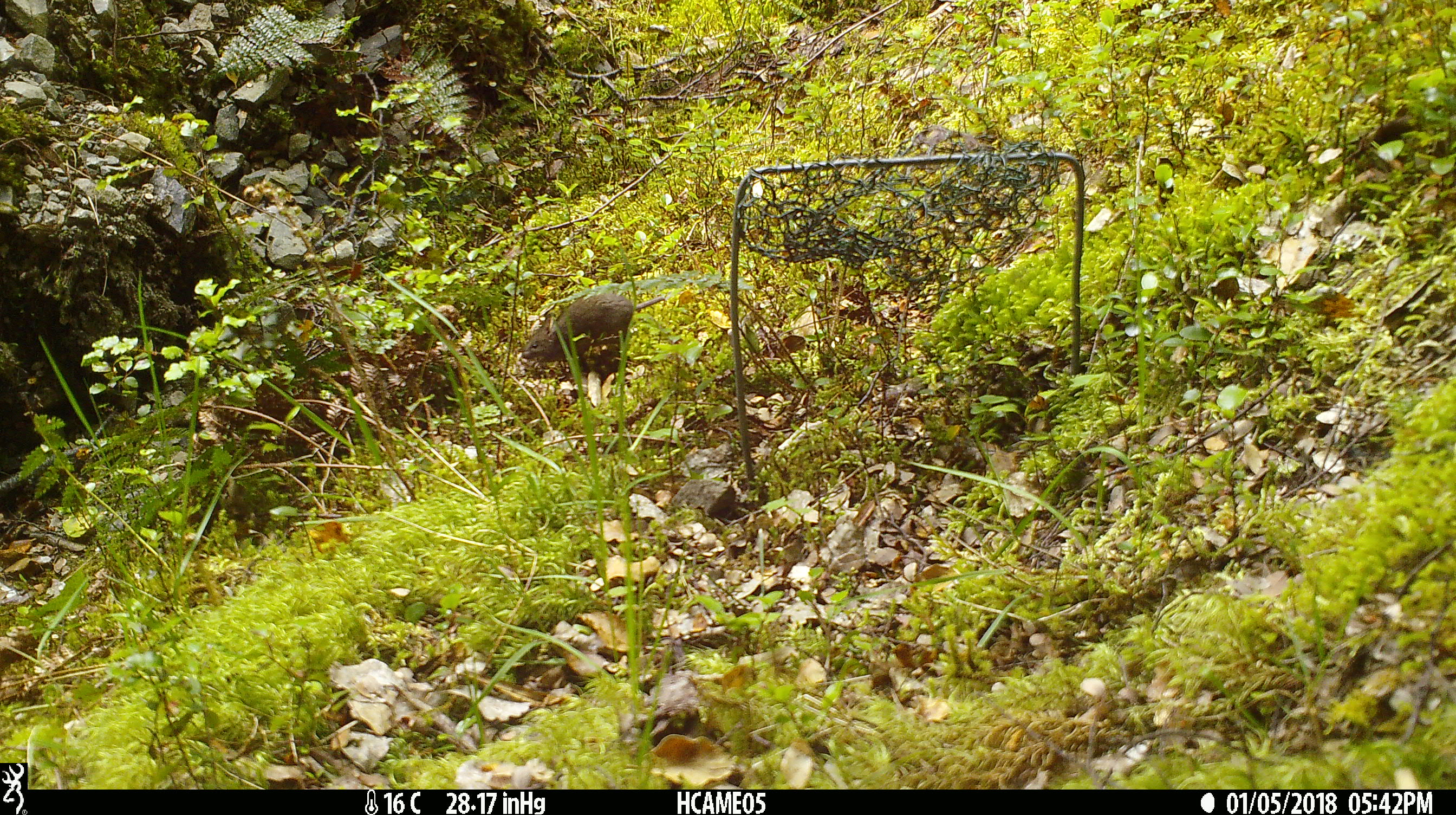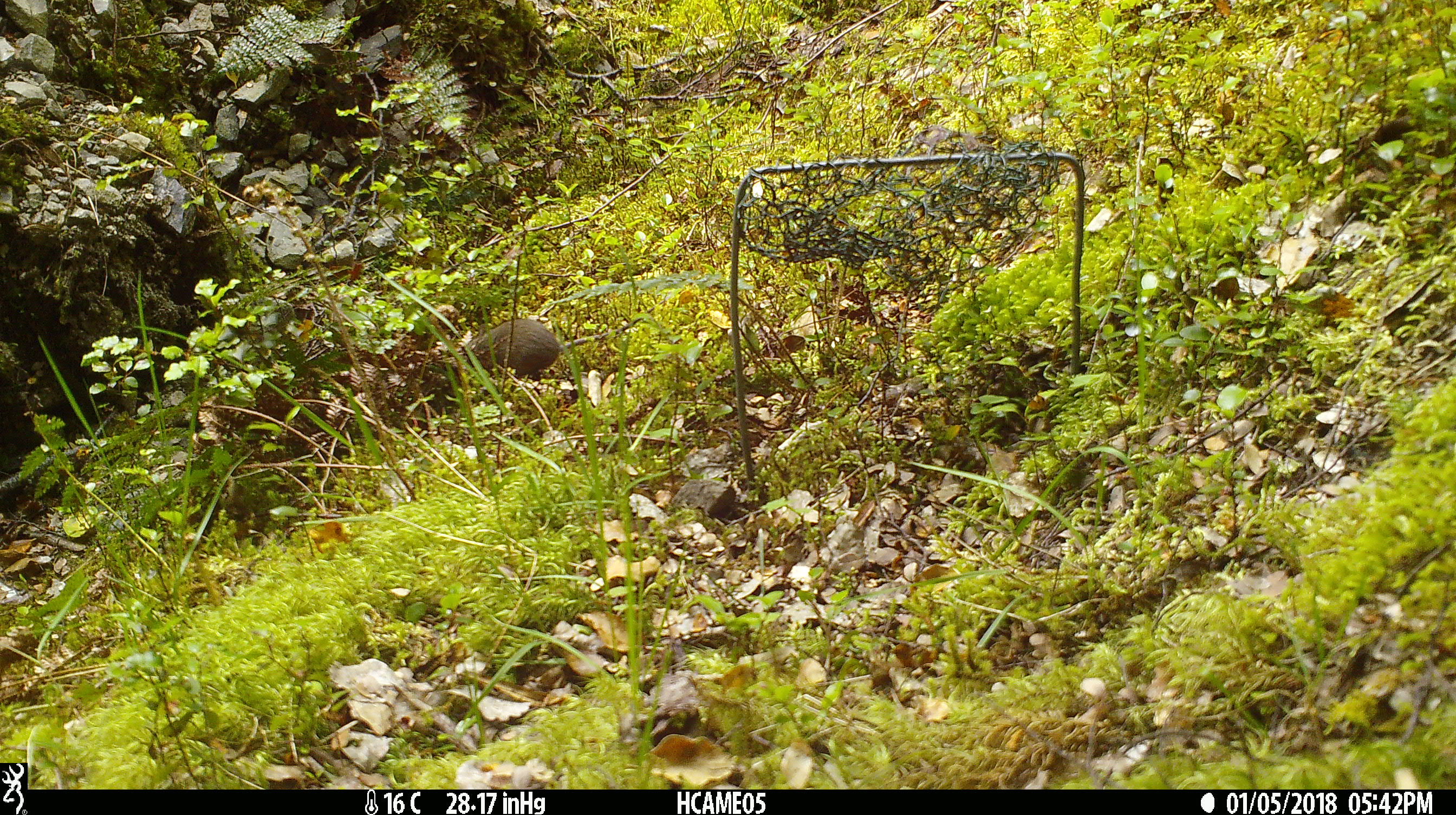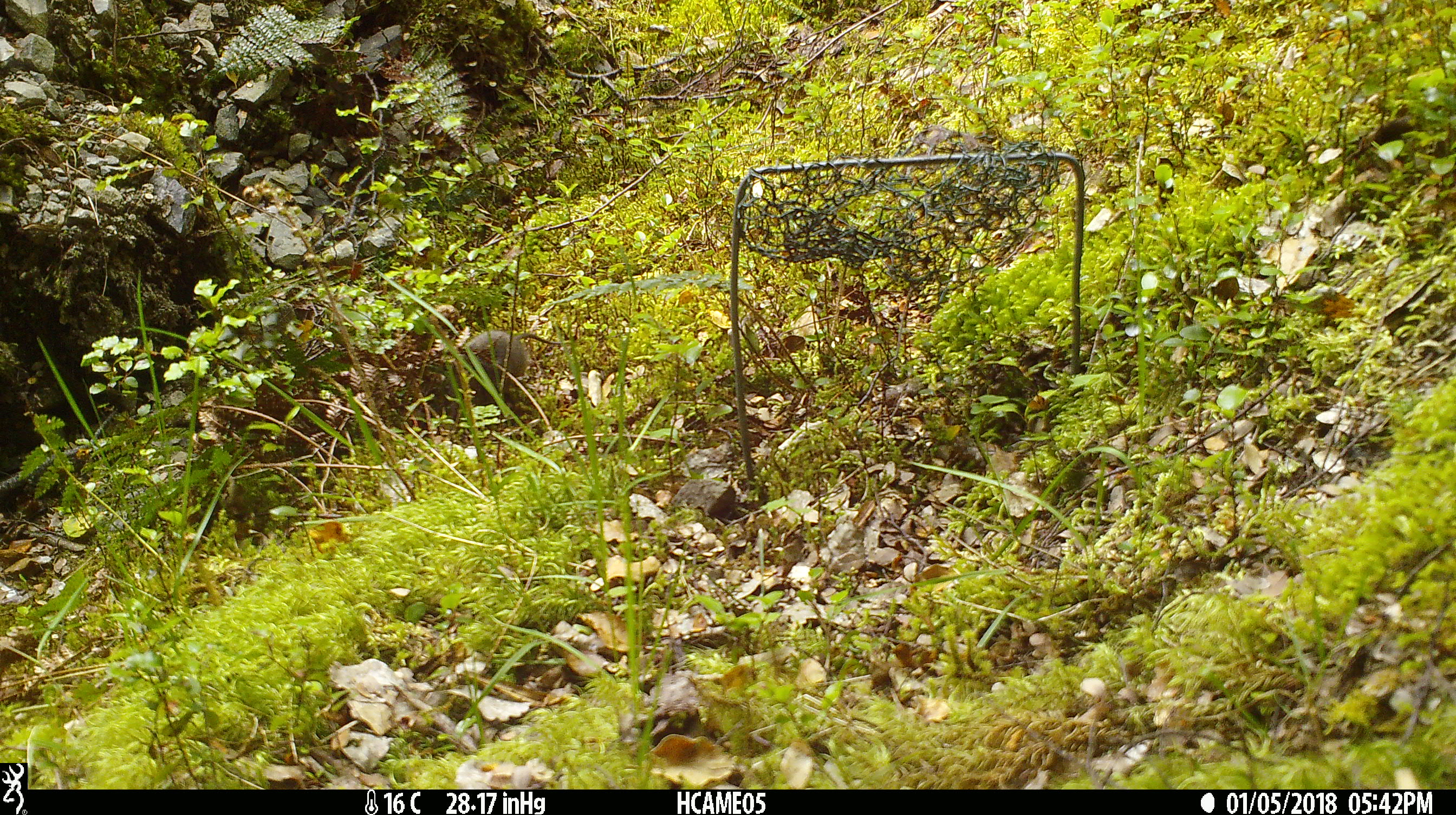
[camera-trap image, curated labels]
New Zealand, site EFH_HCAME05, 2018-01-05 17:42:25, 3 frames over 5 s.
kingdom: Animalia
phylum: Chordata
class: Mammalia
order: Rodentia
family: Muridae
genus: Mus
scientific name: Mus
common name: mouse